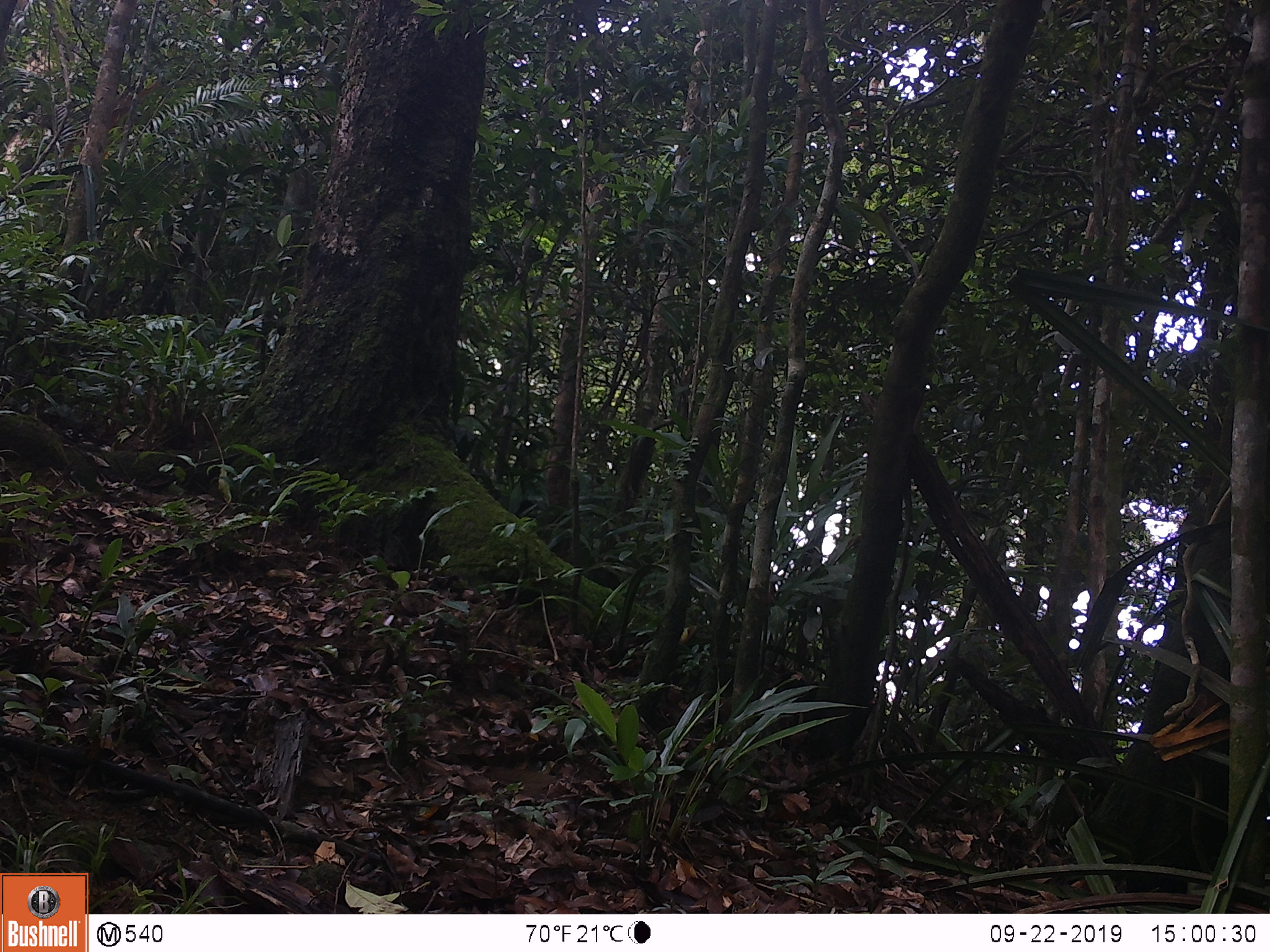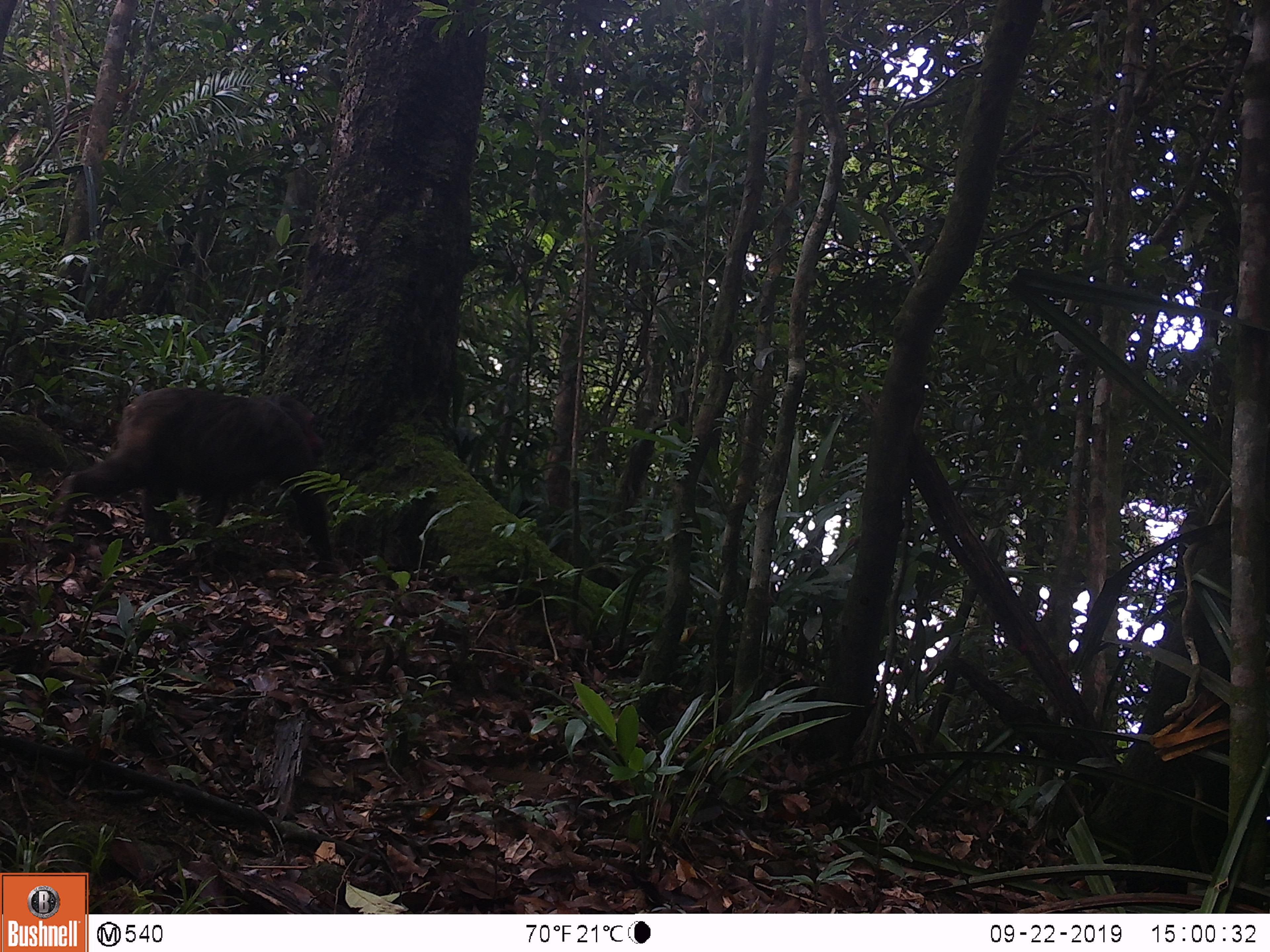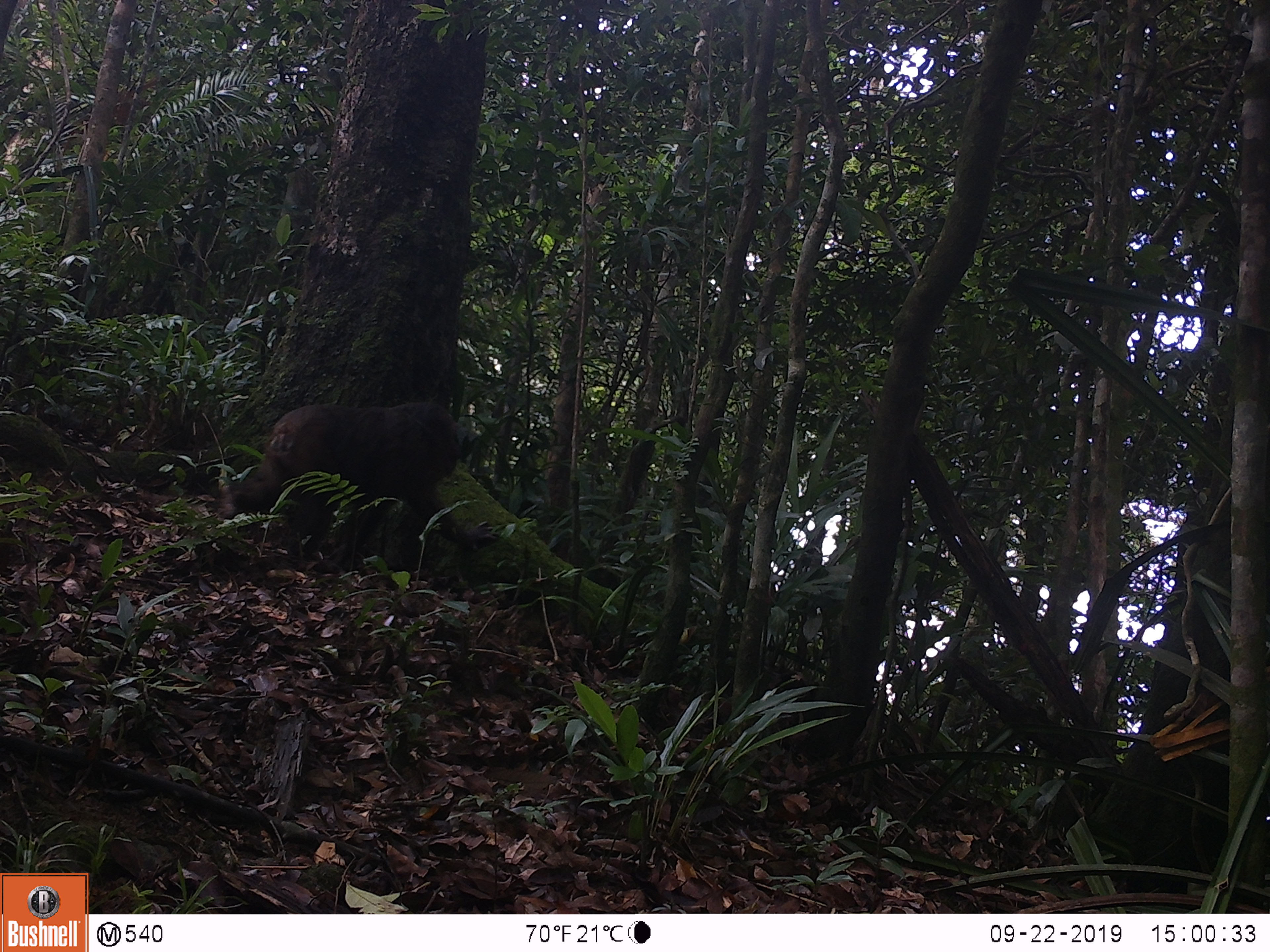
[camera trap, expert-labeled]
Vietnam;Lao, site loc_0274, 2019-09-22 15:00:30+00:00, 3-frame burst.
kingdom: Animalia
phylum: Chordata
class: Mammalia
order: Primates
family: Cercopithecidae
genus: Macaca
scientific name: Macaca arctoides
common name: stump-tailed macaque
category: stump tailed macaque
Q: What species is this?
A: Stump tailed macaque (stump-tailed macaque) (Macaca arctoides).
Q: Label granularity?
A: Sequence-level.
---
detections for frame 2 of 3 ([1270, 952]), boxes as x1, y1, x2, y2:
stump tailed macaque: 51, 387, 332, 560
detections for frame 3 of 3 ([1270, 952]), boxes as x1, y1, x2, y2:
stump tailed macaque: 219, 400, 498, 565